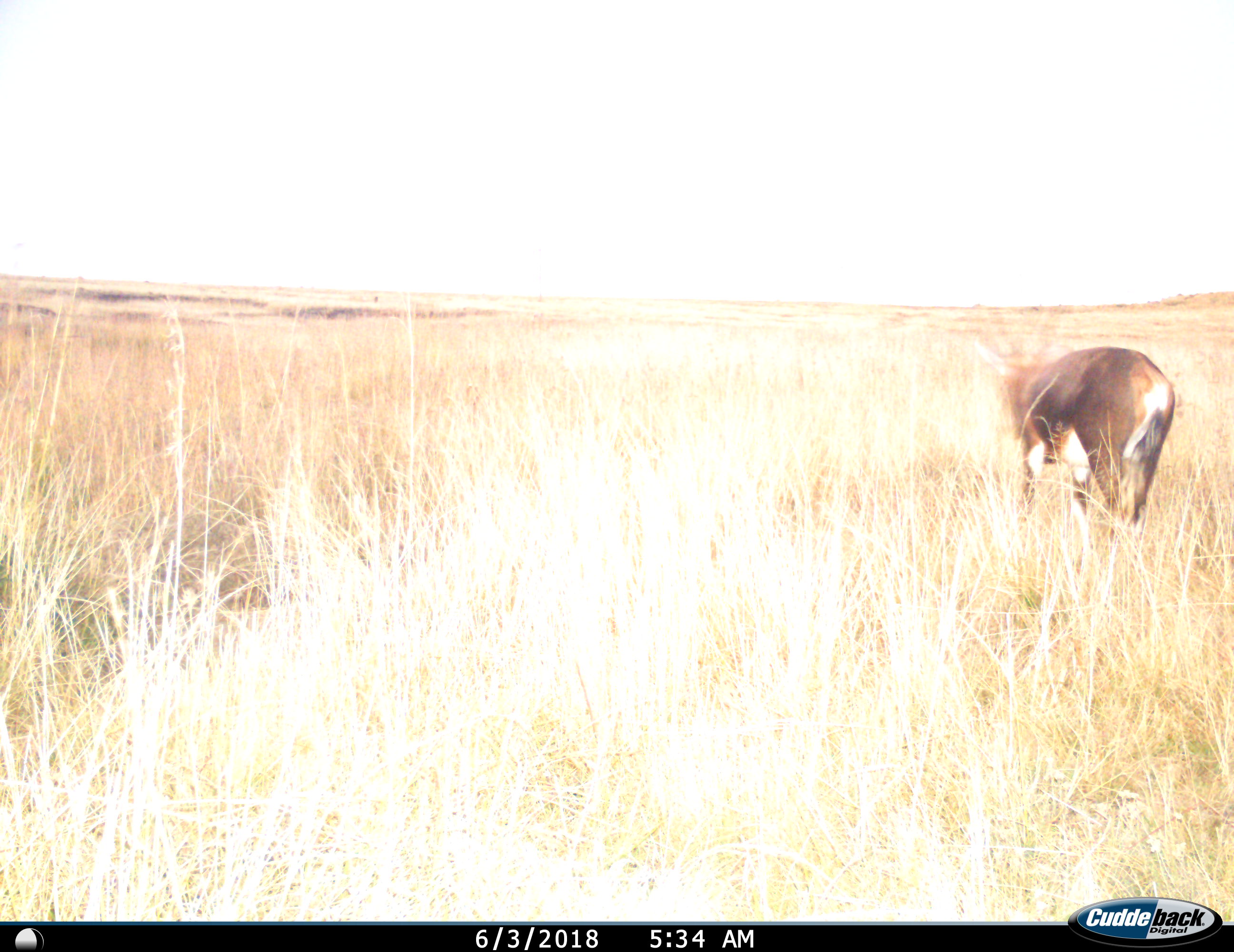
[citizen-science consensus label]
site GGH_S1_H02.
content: unidentified animal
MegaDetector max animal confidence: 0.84